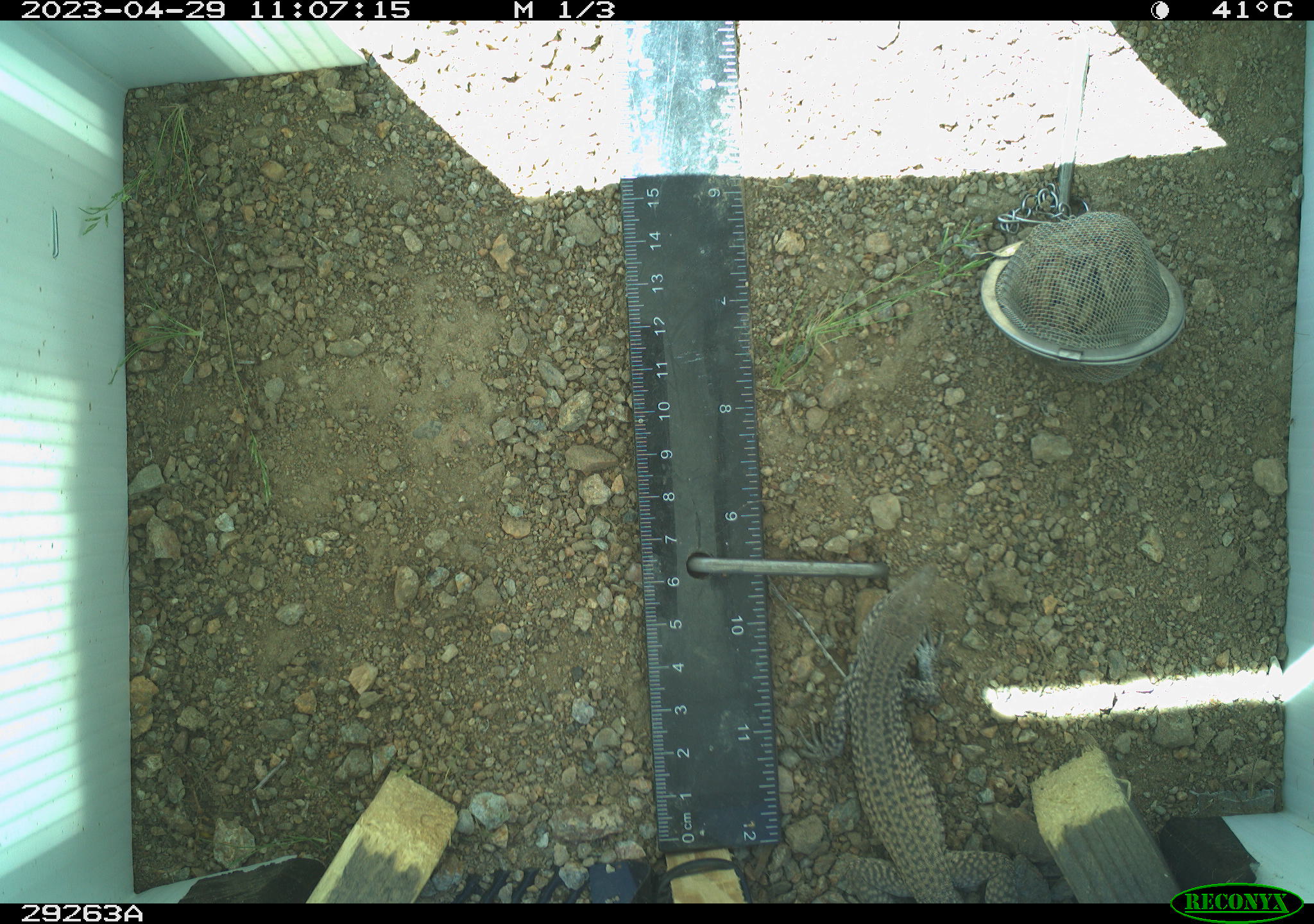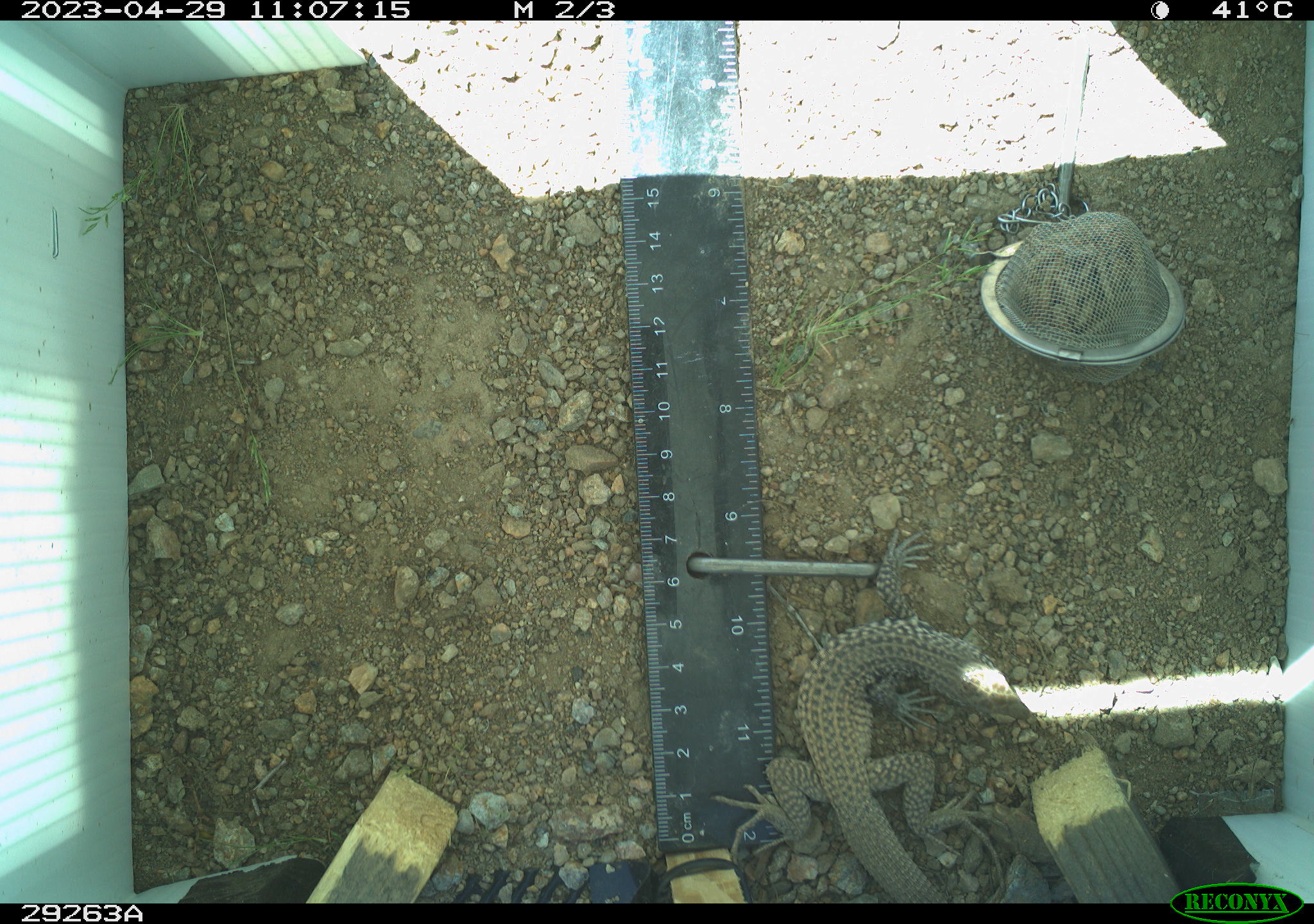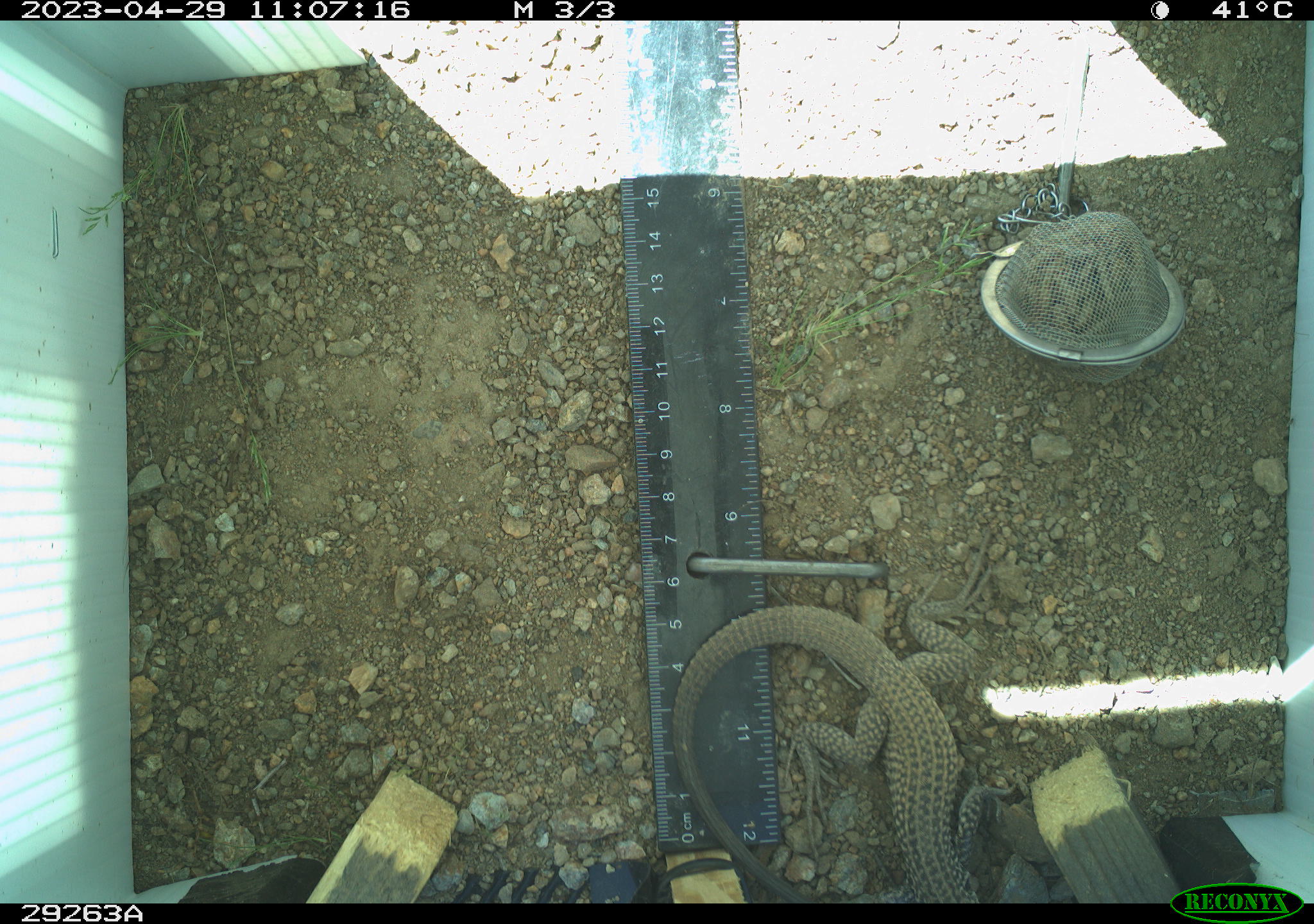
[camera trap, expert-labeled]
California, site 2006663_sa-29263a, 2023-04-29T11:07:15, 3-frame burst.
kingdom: Animalia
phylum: Chordata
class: Reptilia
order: Squamata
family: Teiidae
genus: Aspidoscelis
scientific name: Aspidoscelis tigris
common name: western whiptail